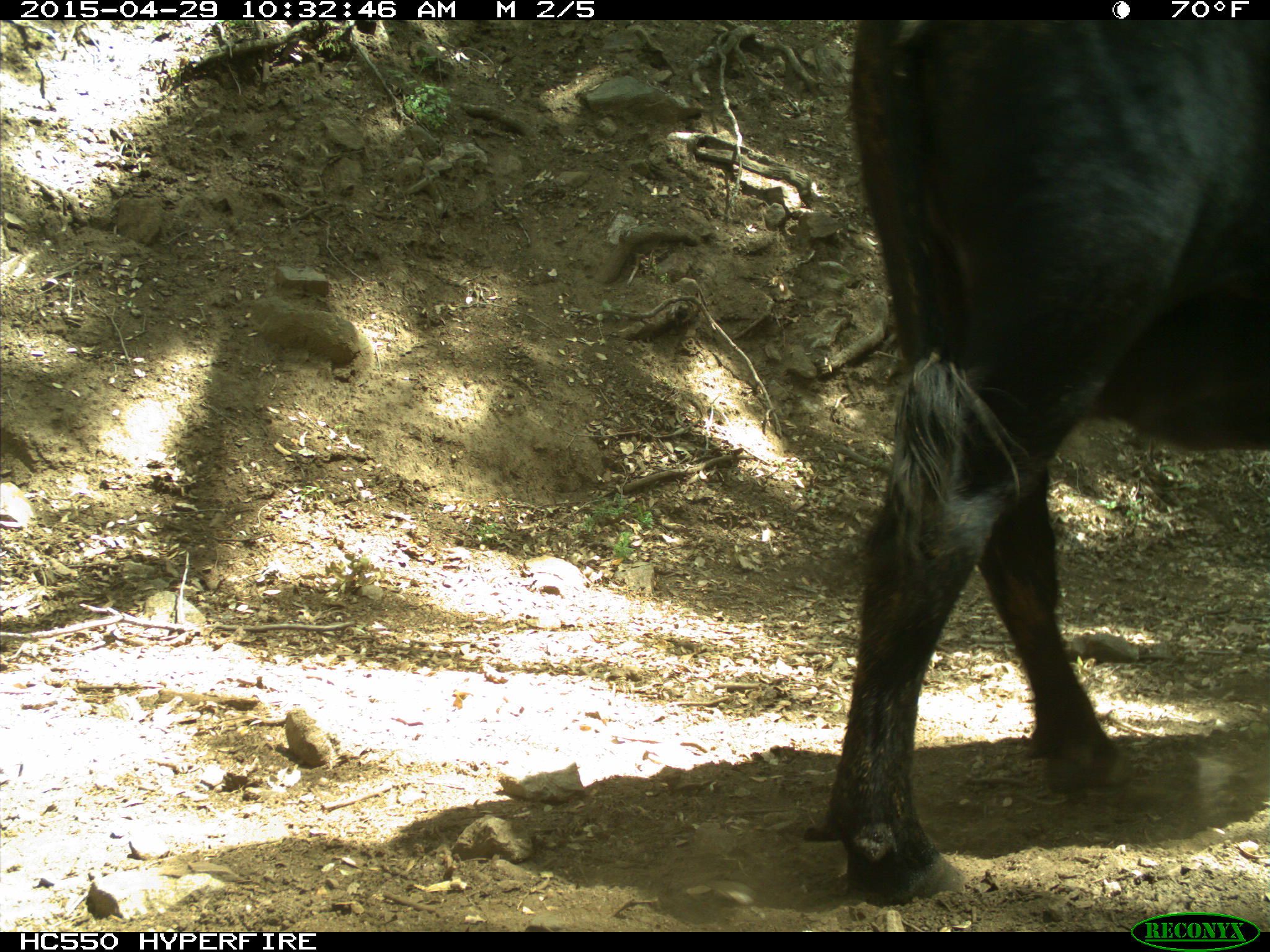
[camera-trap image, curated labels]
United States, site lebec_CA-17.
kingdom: Animalia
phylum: Chordata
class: Mammalia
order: Artiodactyla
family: Bovidae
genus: Bos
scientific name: Bos taurus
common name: domestic cow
Bos taurus (domestic cow).